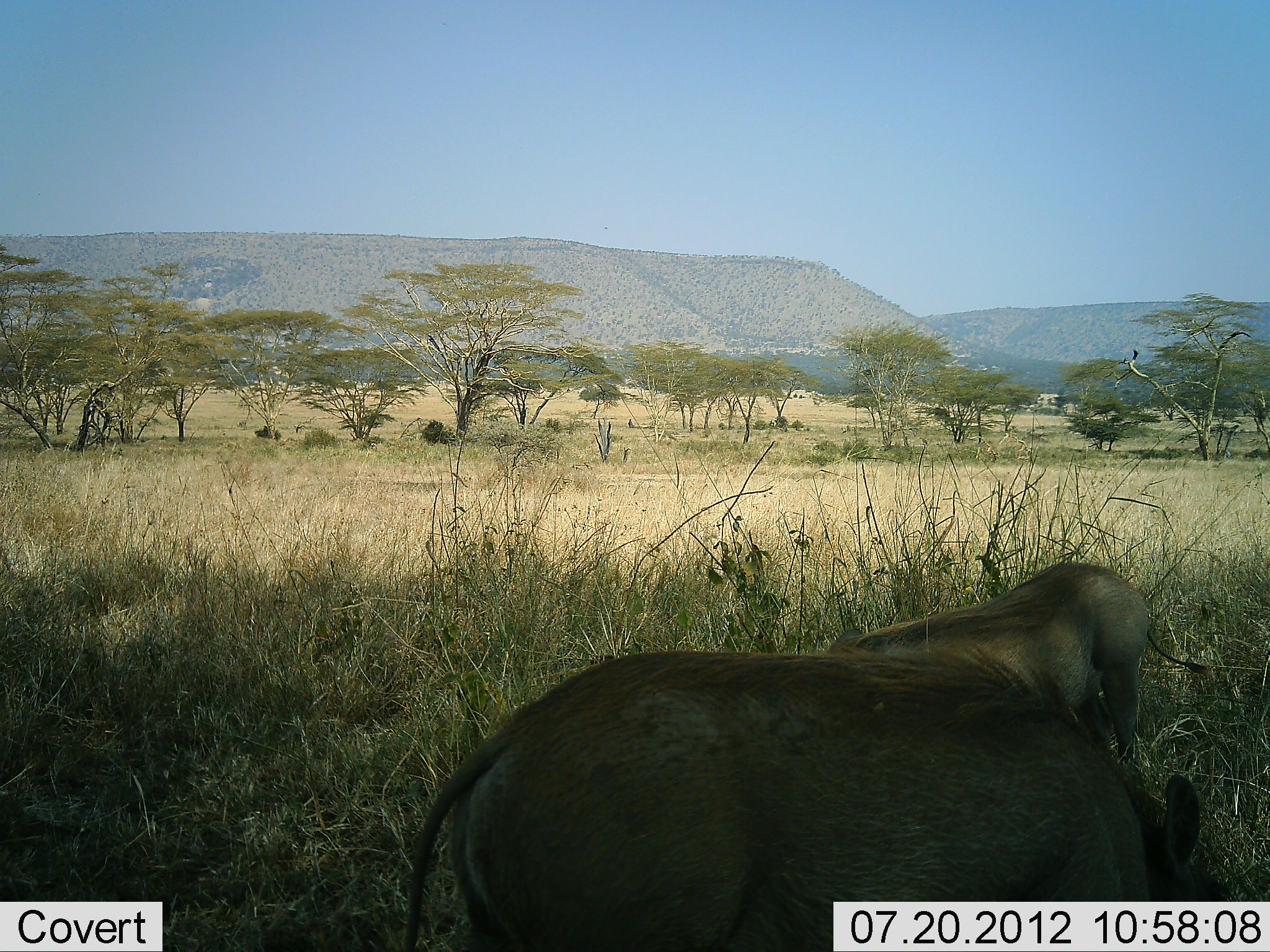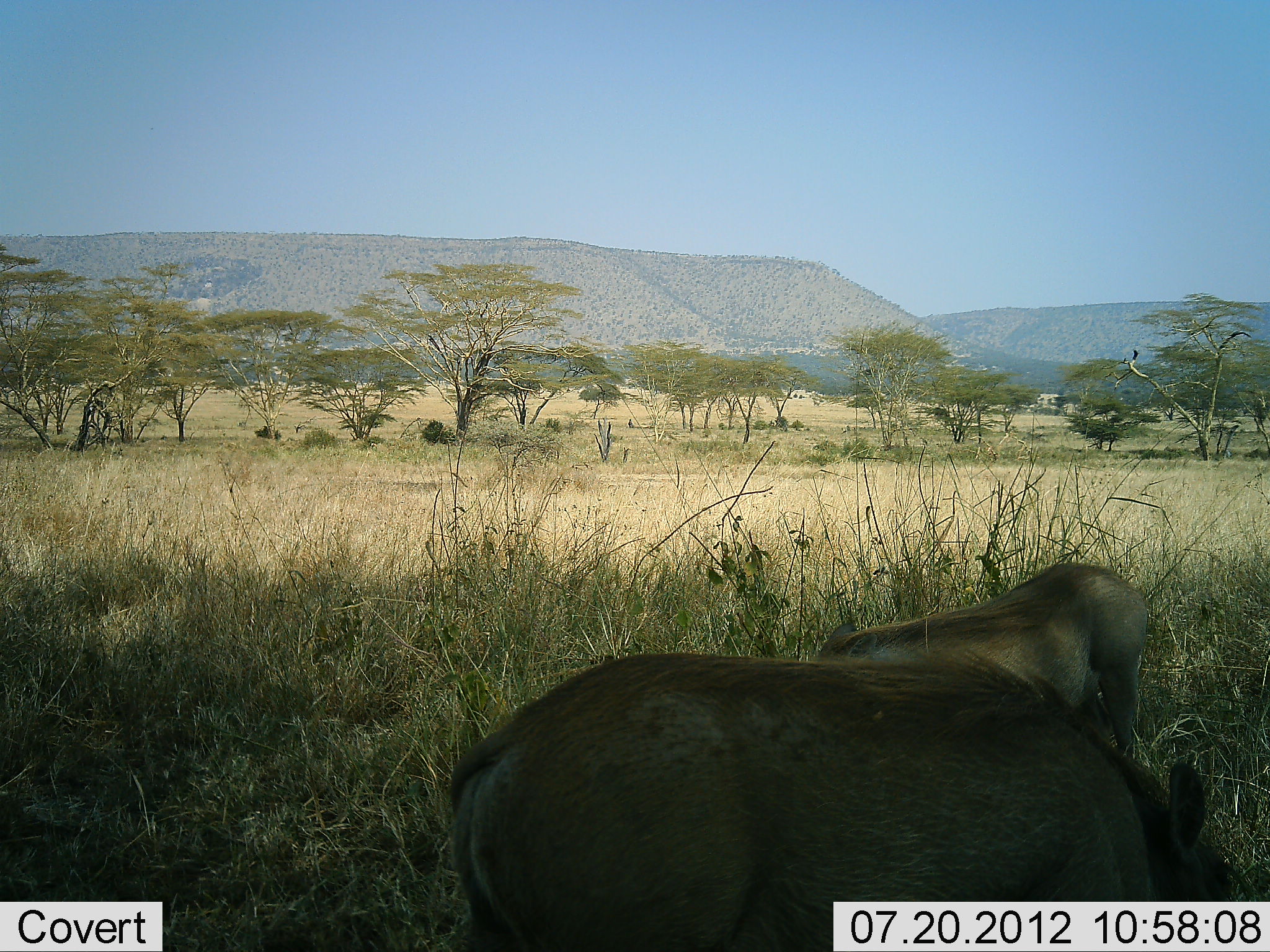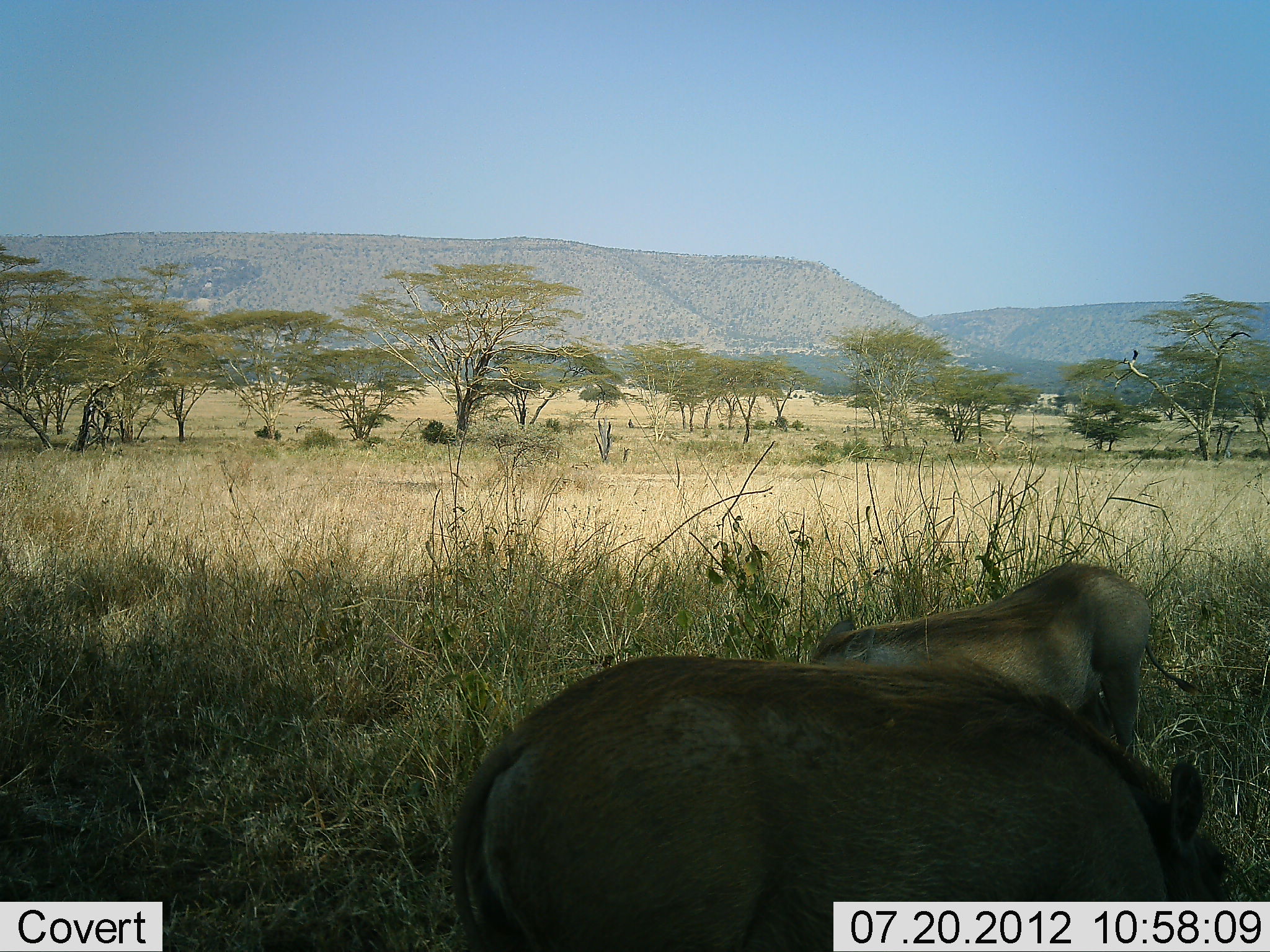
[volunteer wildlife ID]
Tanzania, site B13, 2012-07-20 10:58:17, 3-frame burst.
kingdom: Animalia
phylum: Chordata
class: Mammalia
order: Artiodactyla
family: Suidae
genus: Phacochoerus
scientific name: Phacochoerus africanus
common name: warthog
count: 2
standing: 30%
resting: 0%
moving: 0%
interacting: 0%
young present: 0%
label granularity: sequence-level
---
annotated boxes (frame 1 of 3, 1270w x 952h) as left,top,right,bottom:
animal: 402,560,1215,952; 799,562,1210,763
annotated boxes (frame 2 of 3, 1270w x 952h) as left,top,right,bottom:
animal: 438,561,1228,951; 814,562,1149,761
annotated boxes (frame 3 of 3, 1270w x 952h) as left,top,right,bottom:
animal: 438,560,1231,952; 809,556,1194,762